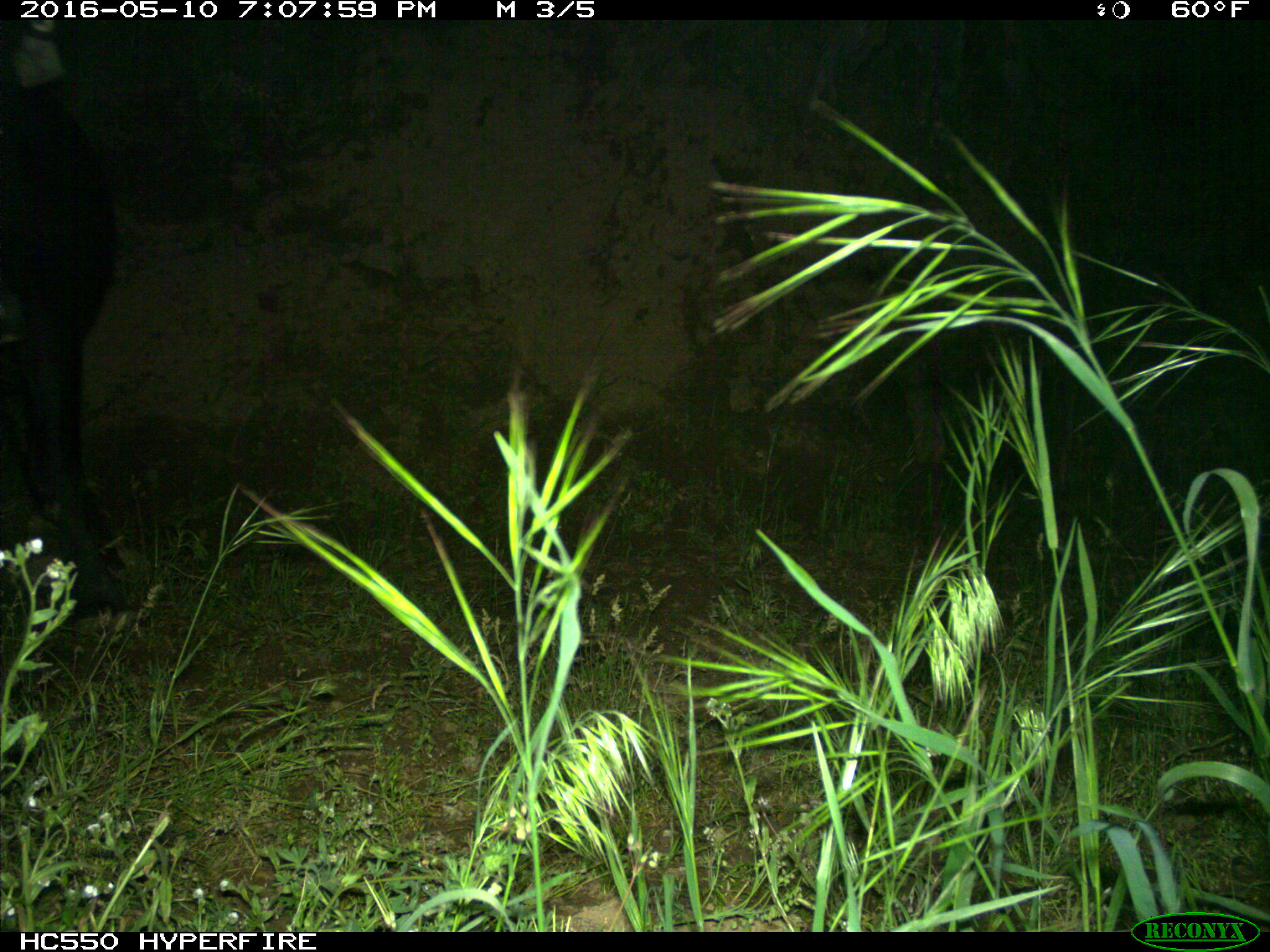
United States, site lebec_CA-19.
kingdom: Animalia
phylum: Chordata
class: Mammalia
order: Artiodactyla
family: Bovidae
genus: Bos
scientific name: Bos taurus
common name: domestic cow